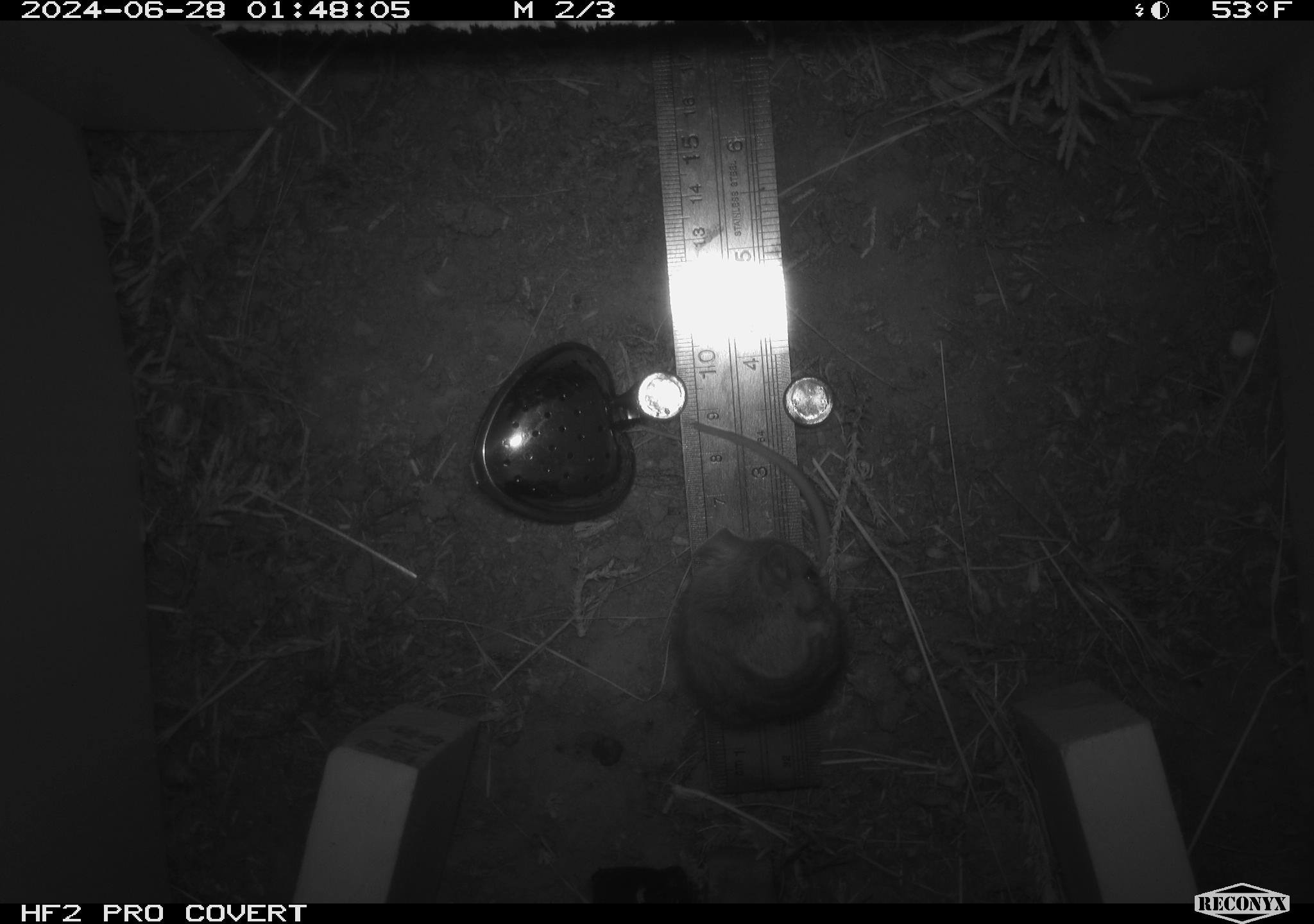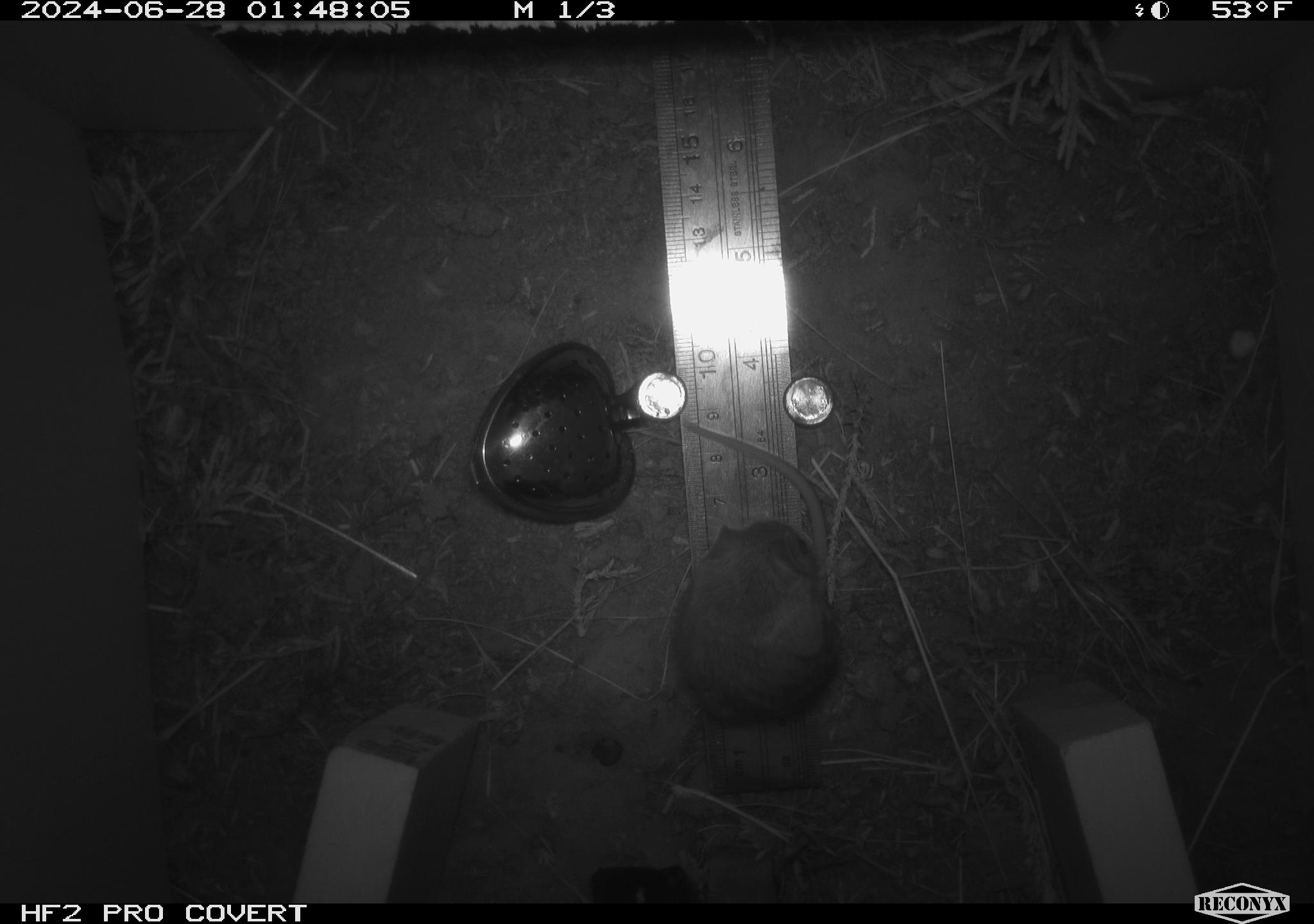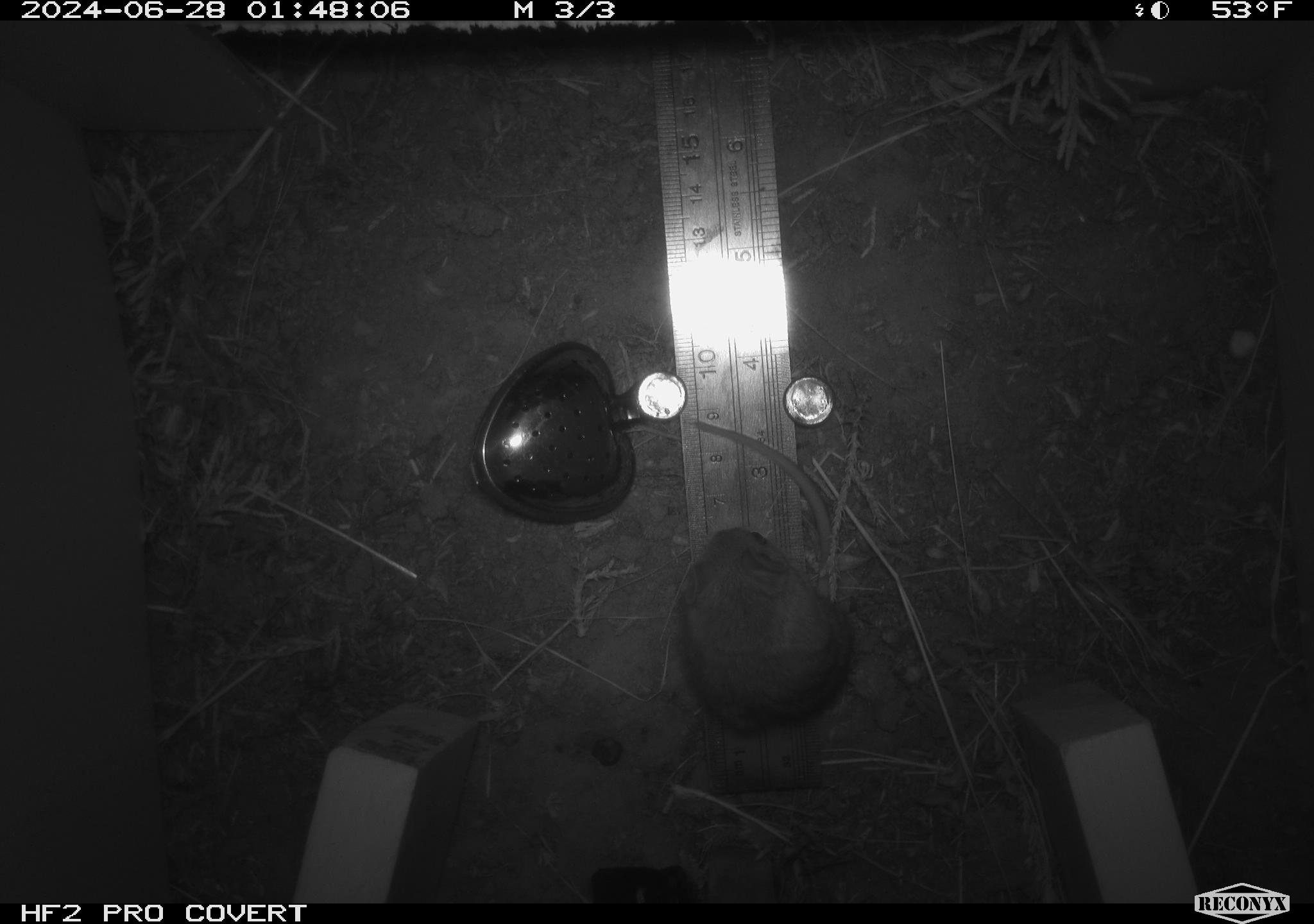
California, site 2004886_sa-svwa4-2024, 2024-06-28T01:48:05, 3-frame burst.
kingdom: Animalia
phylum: Chordata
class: Mammalia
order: Rodentia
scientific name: Rodentia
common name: mouse species